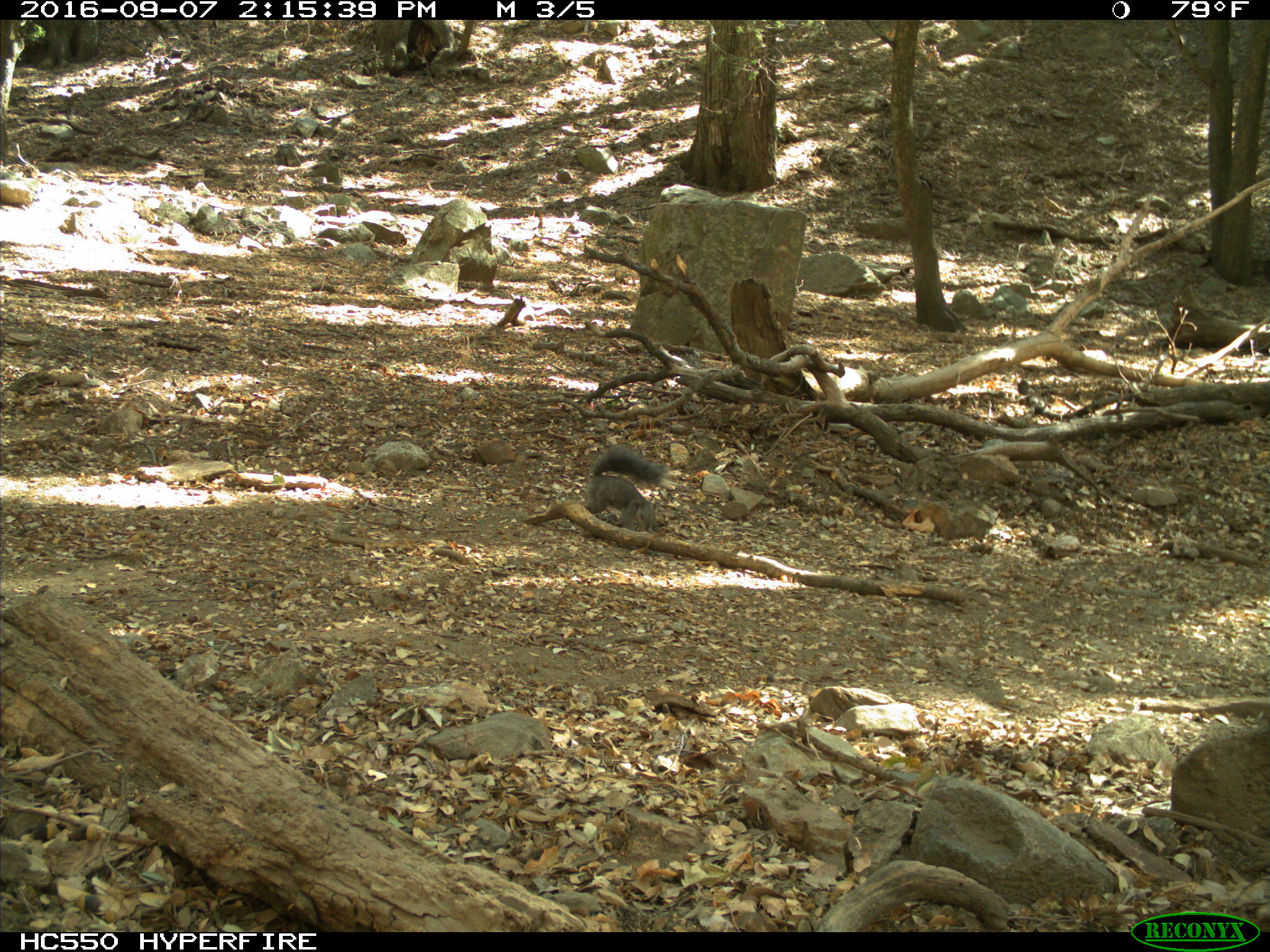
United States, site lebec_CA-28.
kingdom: Animalia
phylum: Chordata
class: Mammalia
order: Rodentia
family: Sciuridae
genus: Sciurus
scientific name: Sciurus carolinensis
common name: eastern gray squirrel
Sciurus carolinensis (eastern gray squirrel).